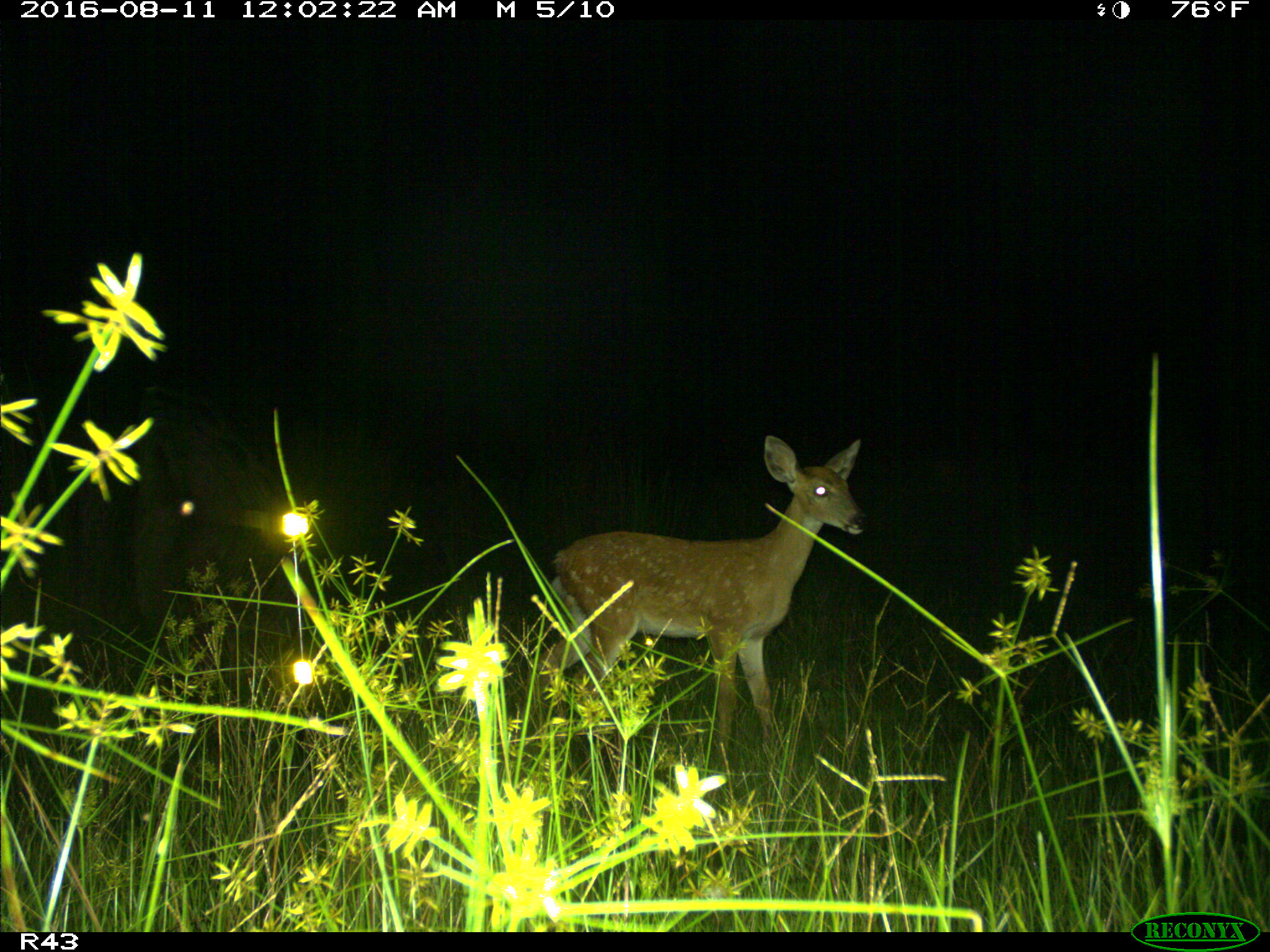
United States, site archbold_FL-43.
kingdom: Animalia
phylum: Chordata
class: Mammalia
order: Artiodactyla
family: Cervidae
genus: Odocoileus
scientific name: Odocoileus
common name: deer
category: unidentified deer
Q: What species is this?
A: Unidentified deer (deer) (Odocoileus).